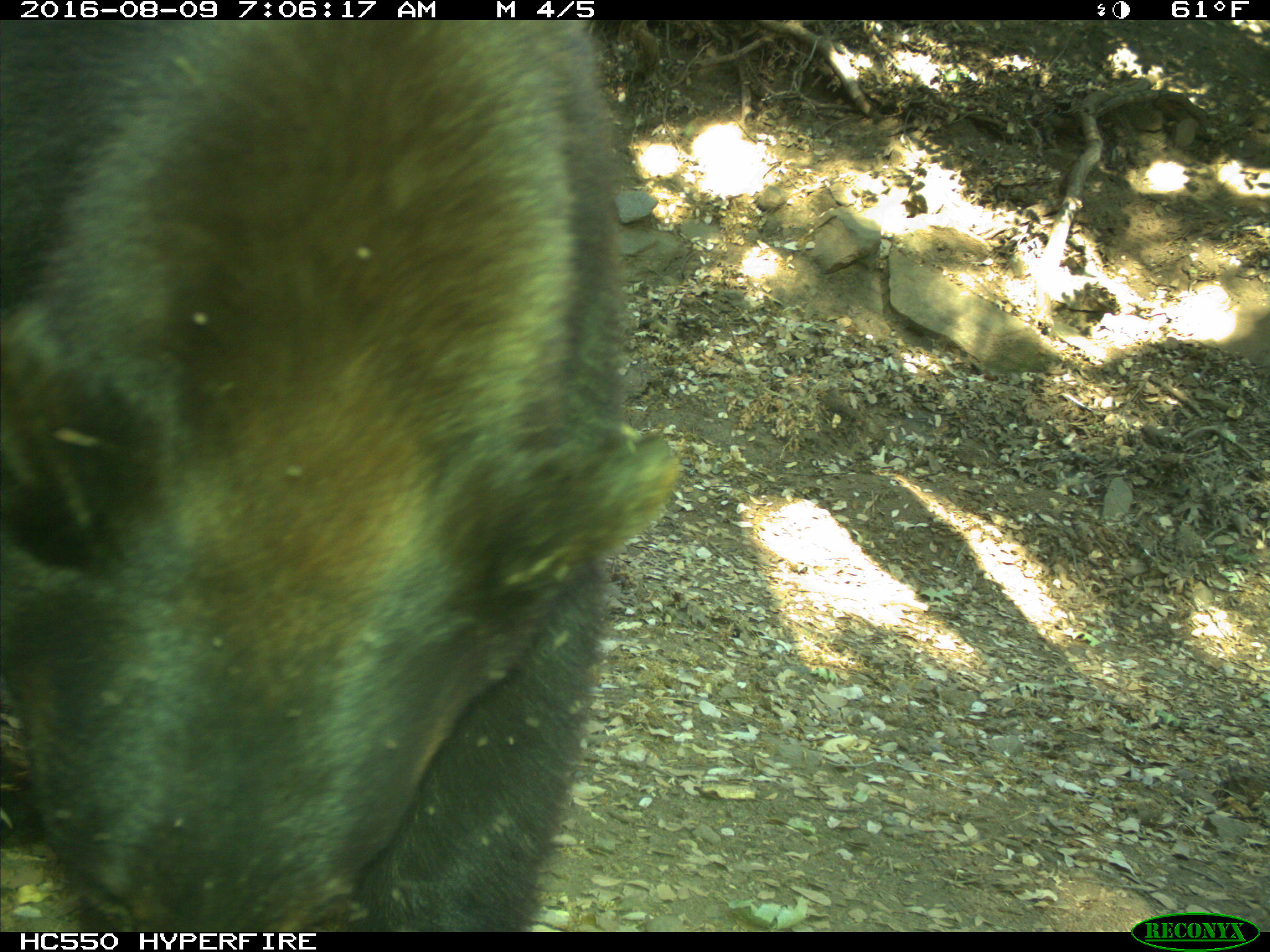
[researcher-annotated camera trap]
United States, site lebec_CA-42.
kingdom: Animalia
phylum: Chordata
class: Mammalia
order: Carnivora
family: Ursidae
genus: Ursus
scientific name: Ursus americanus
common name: american black bear